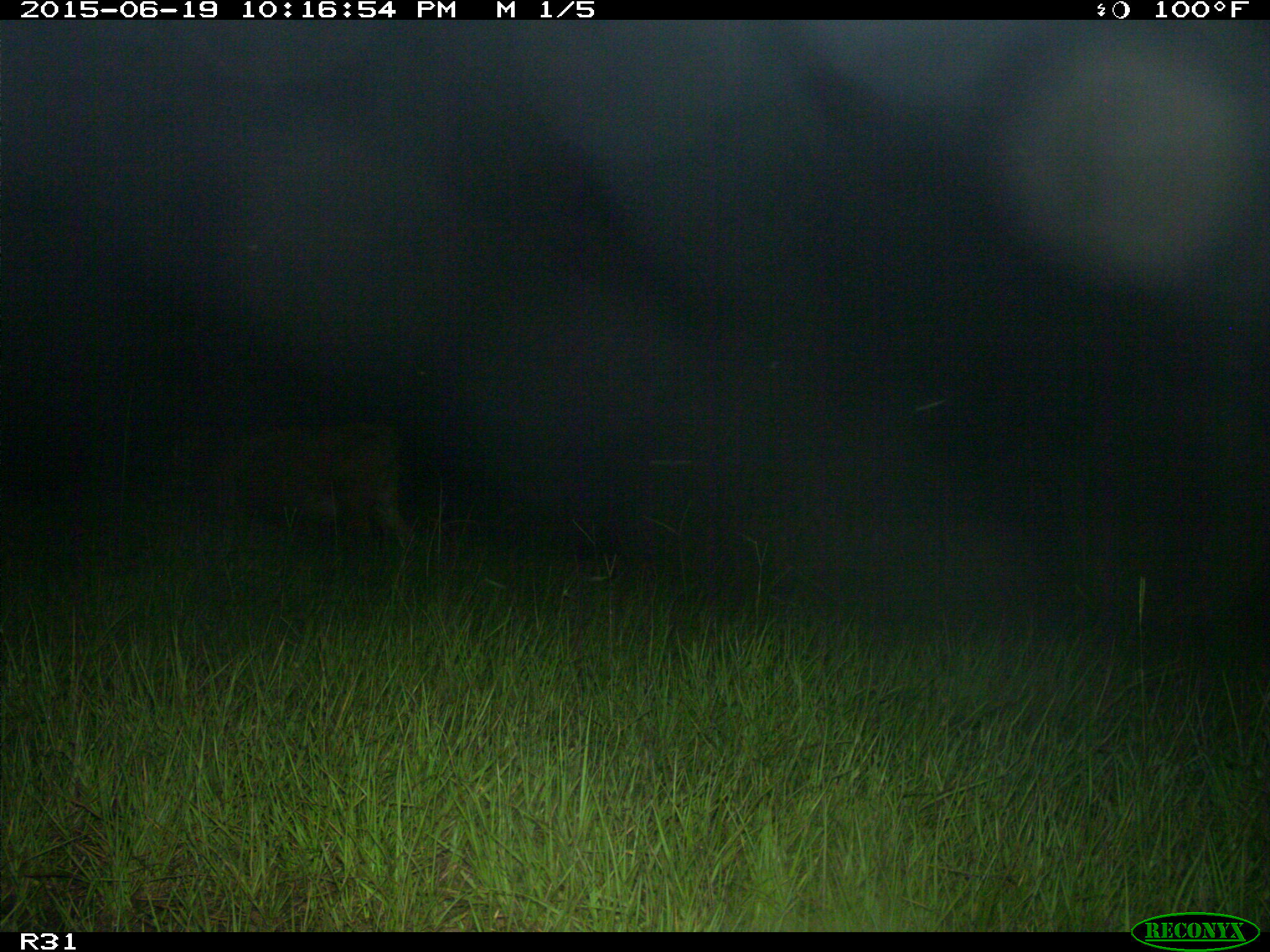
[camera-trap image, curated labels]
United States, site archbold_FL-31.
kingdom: Animalia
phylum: Chordata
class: Mammalia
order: Artiodactyla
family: Bovidae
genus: Bos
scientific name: Bos taurus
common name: domestic cow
Bos taurus (domestic cow).